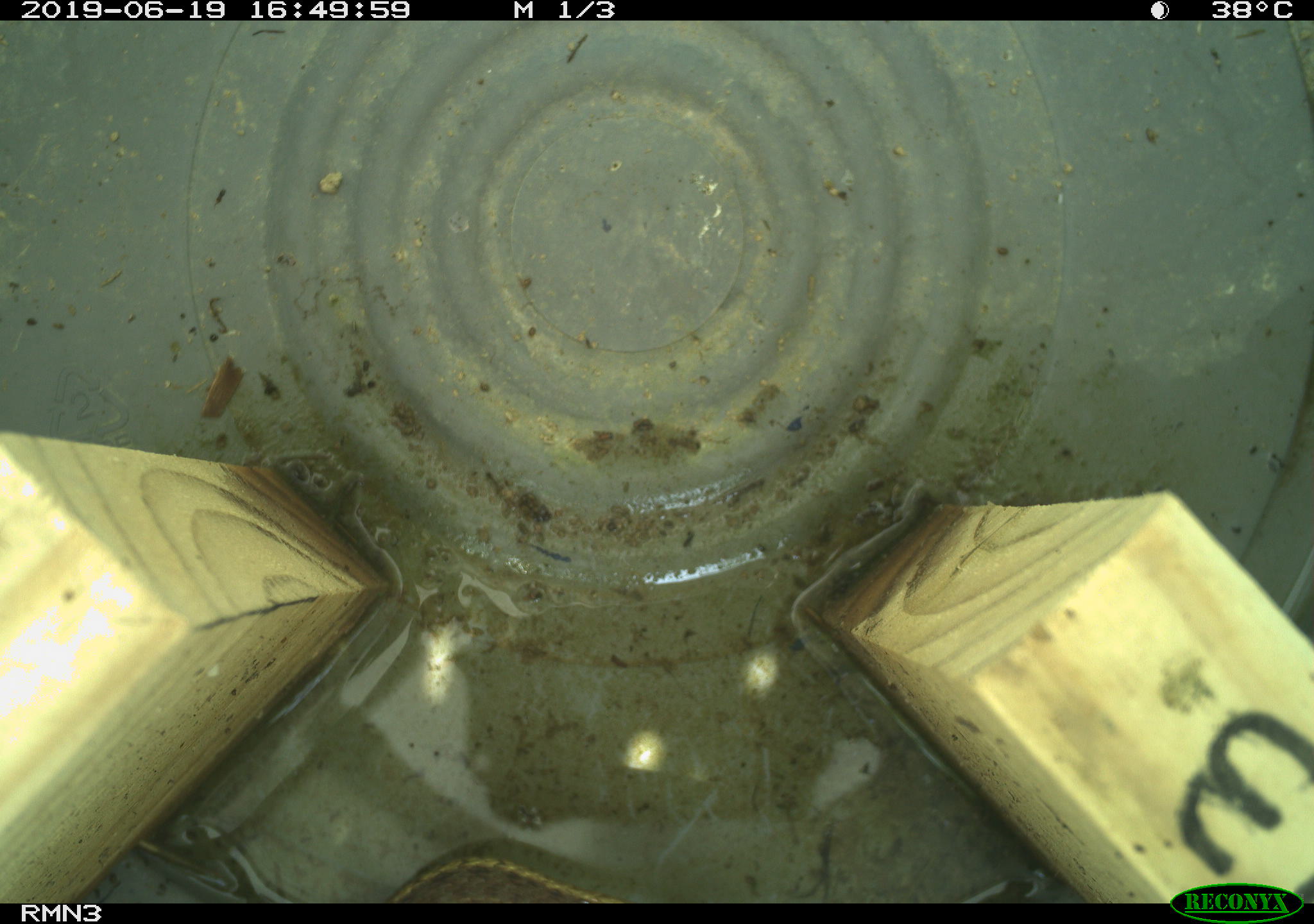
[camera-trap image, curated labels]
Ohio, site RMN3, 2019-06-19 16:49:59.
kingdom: Animalia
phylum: Chordata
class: Reptilia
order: Squamata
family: Colubridae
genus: Thamnophis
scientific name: Thamnophis sirtalis sirtalis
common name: eastern gartersnake